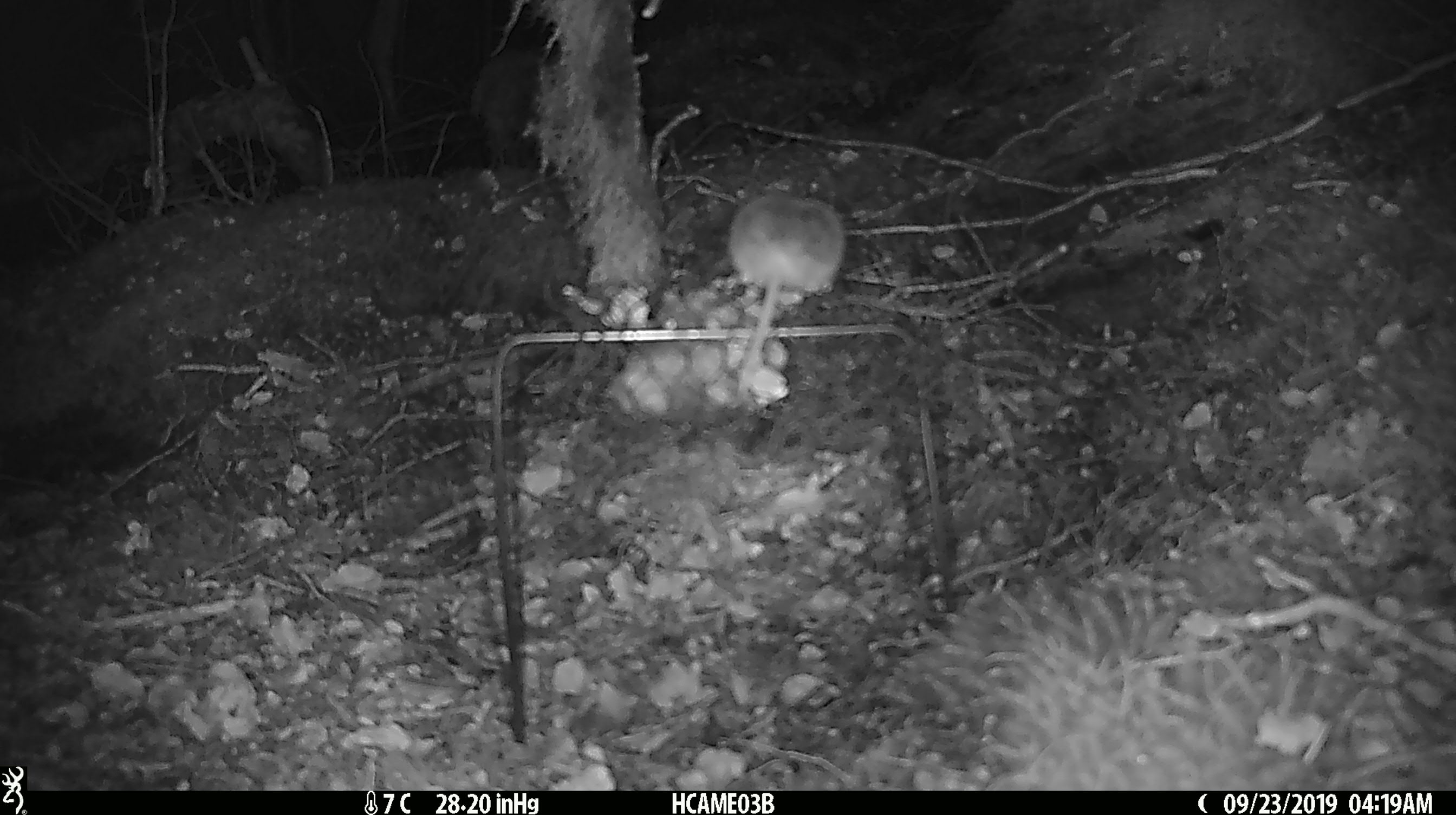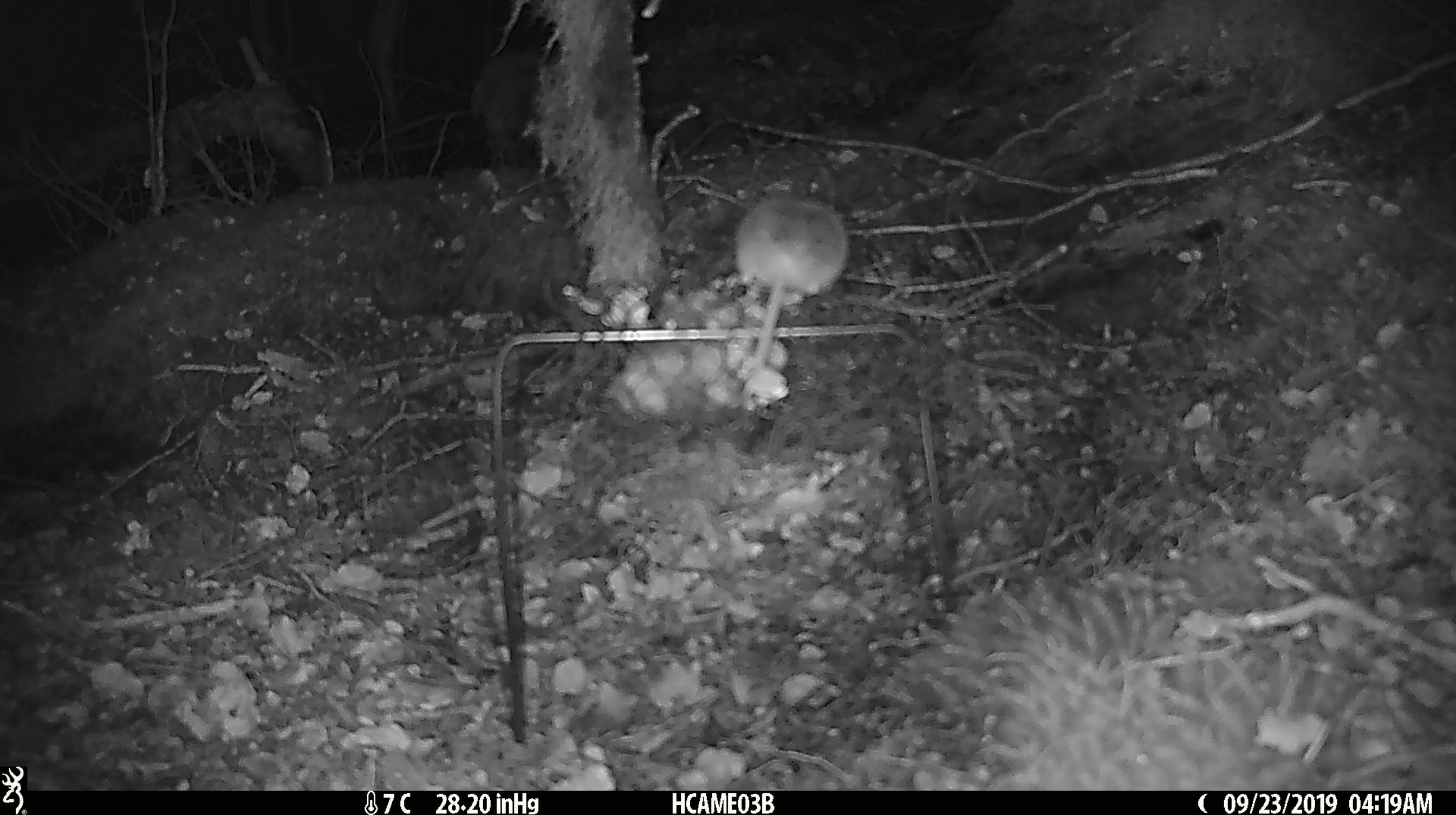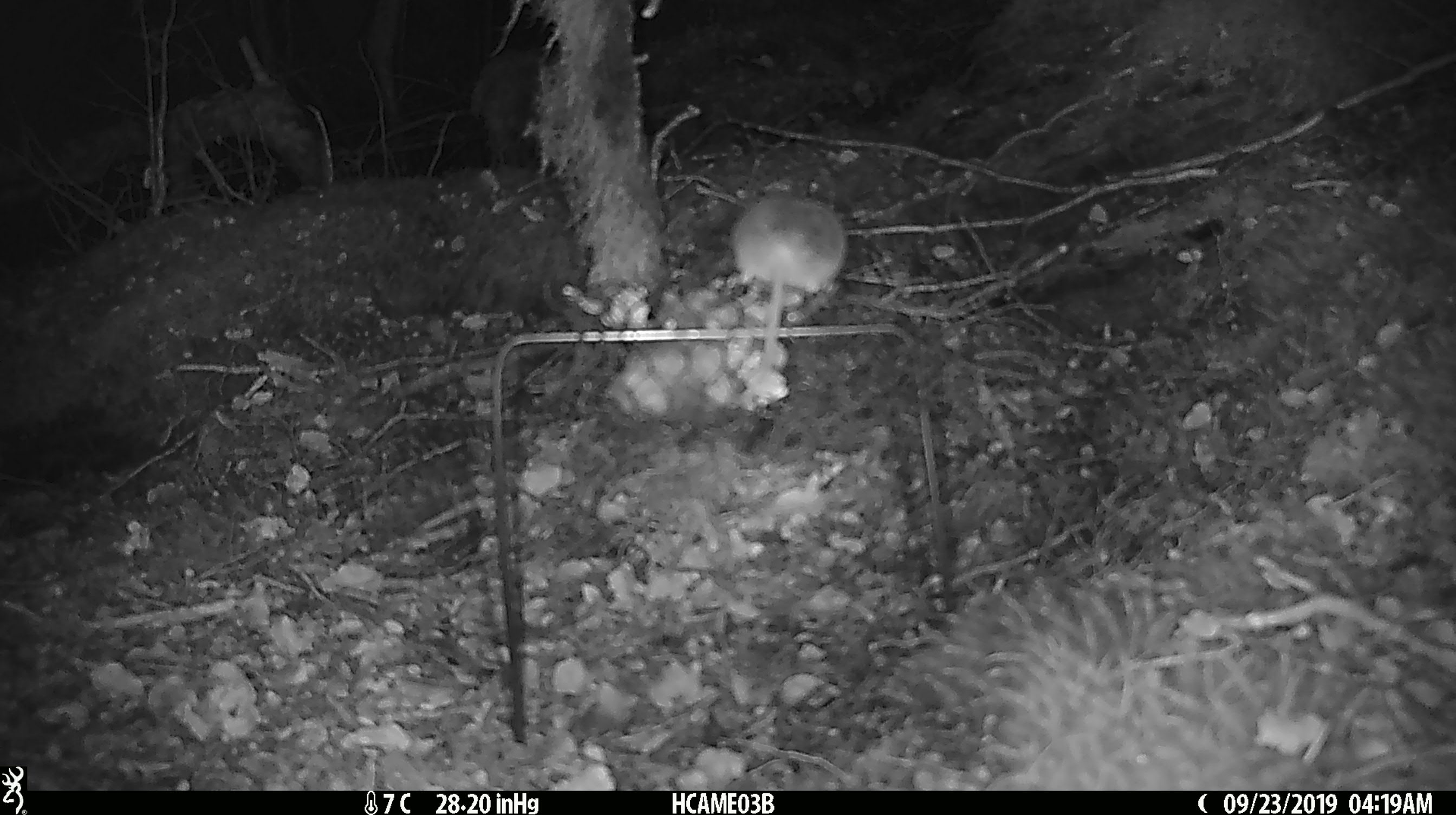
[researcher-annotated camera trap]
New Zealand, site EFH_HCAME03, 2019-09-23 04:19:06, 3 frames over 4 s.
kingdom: Animalia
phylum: Chordata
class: Mammalia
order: Rodentia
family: Muridae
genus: Mus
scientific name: Mus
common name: mouse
Mouse (Mus).